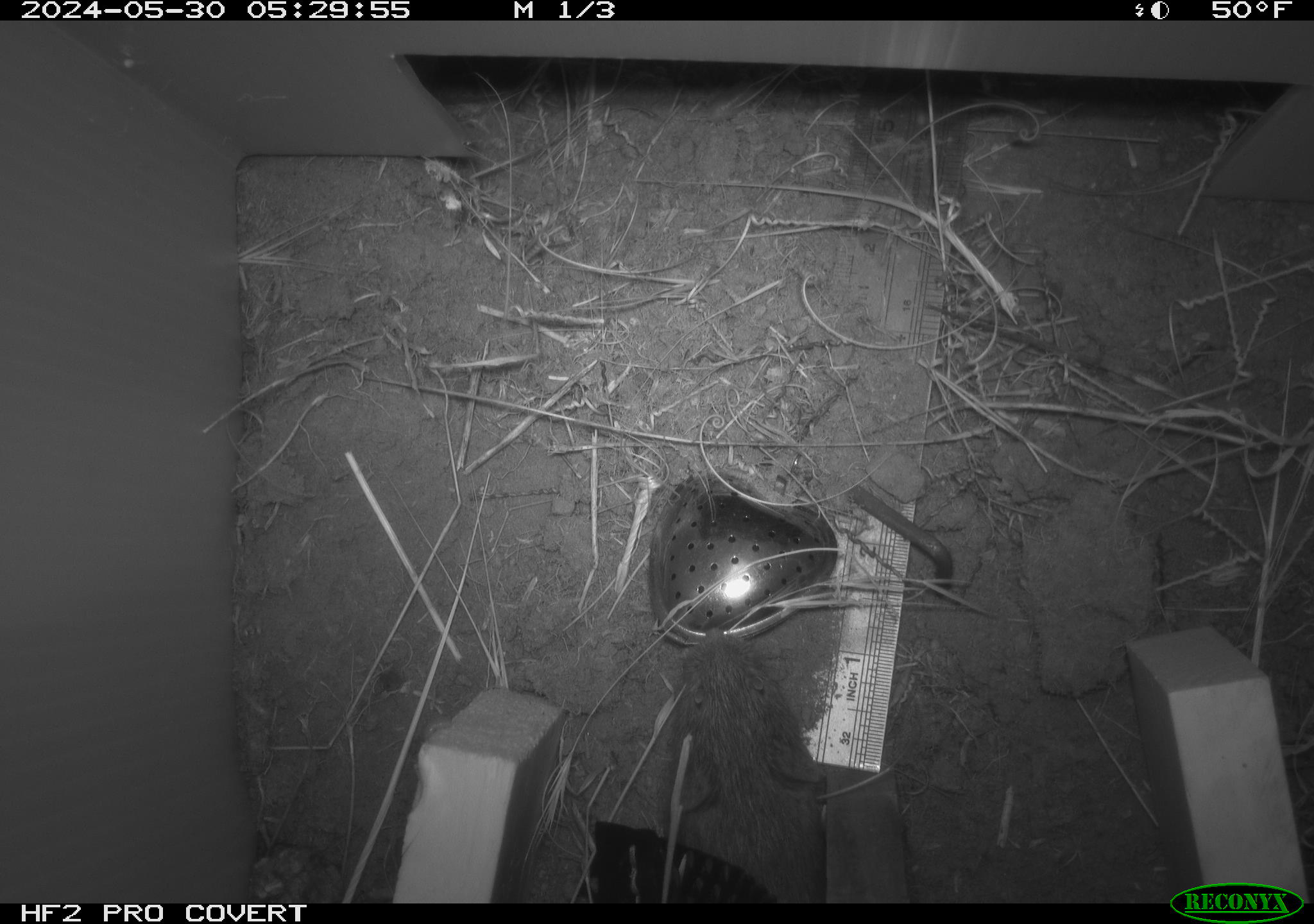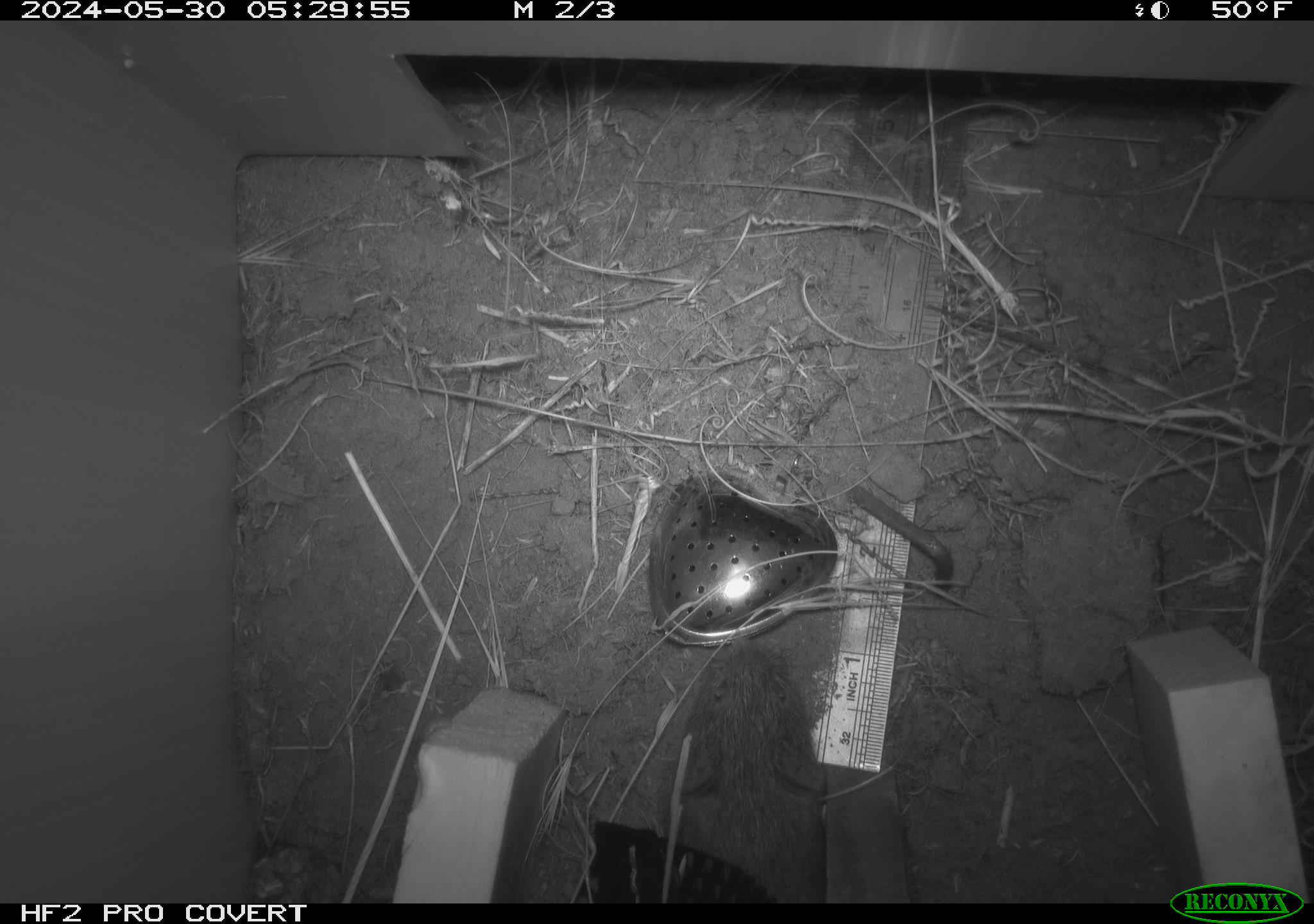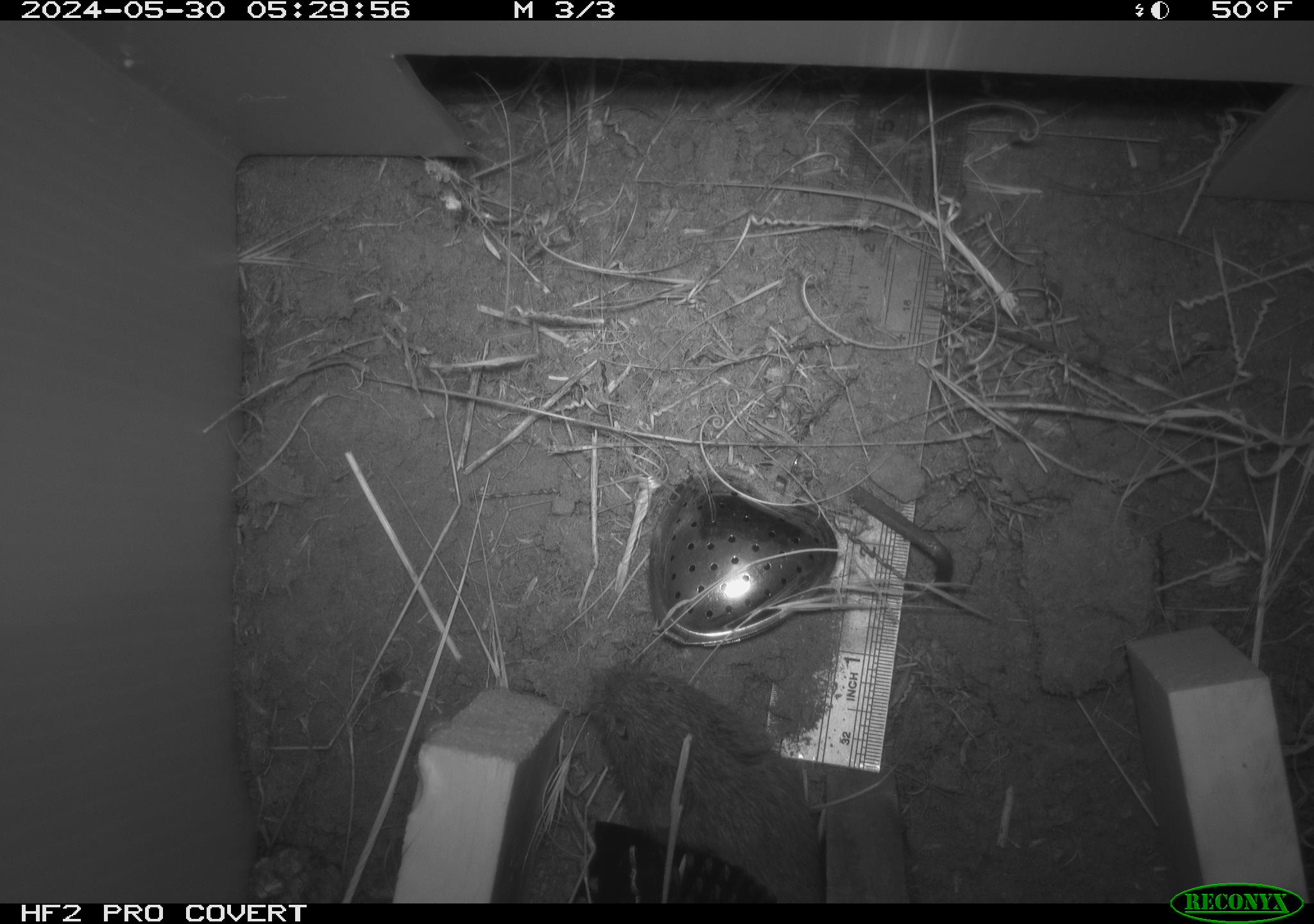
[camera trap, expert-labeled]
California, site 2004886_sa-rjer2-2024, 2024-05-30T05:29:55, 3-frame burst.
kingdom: Animalia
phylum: Chordata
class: Mammalia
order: Rodentia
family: Cricetidae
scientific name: Arvicolinae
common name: voles, lemmings, and muskrats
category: arvicolinae subfamily